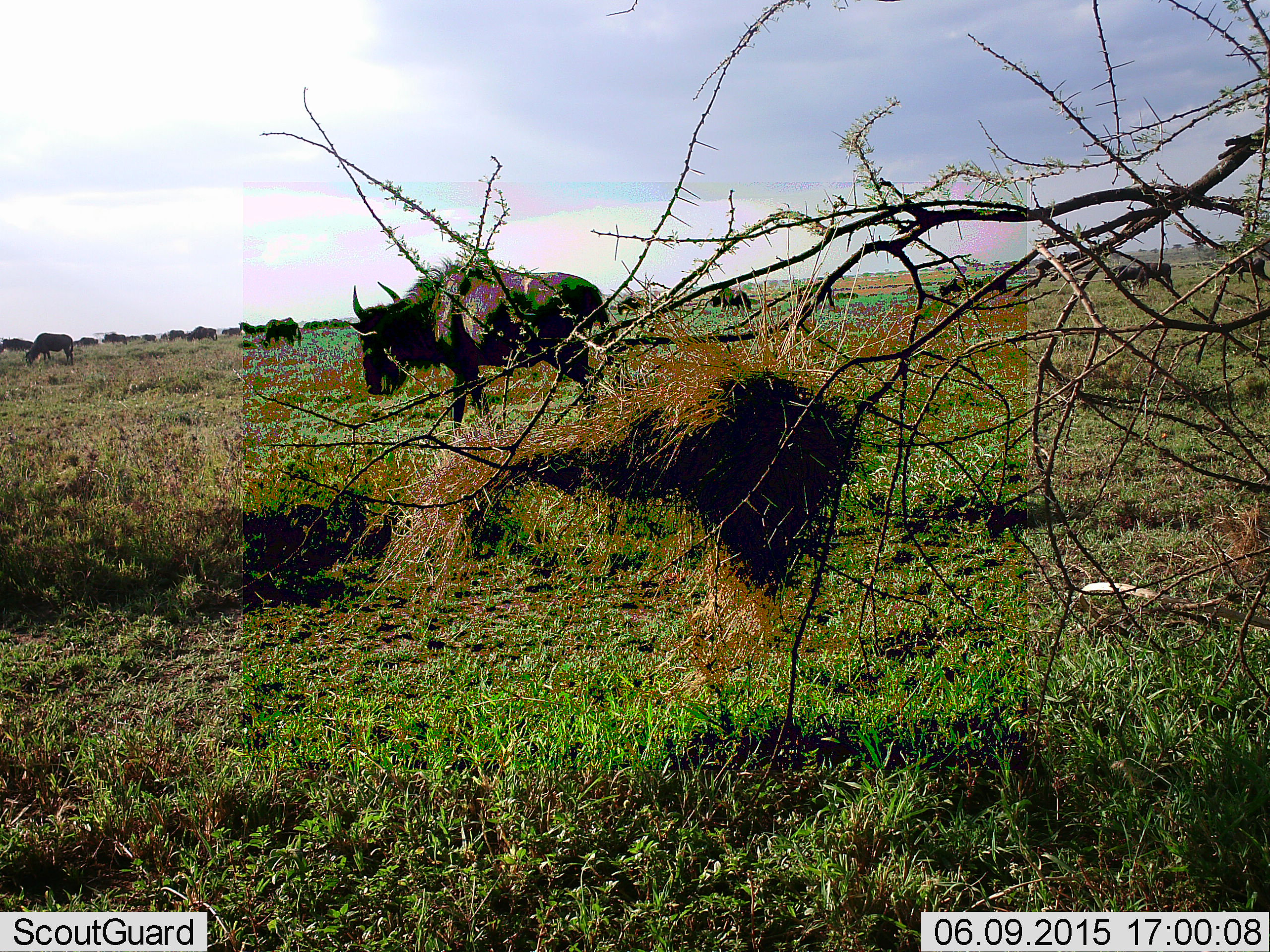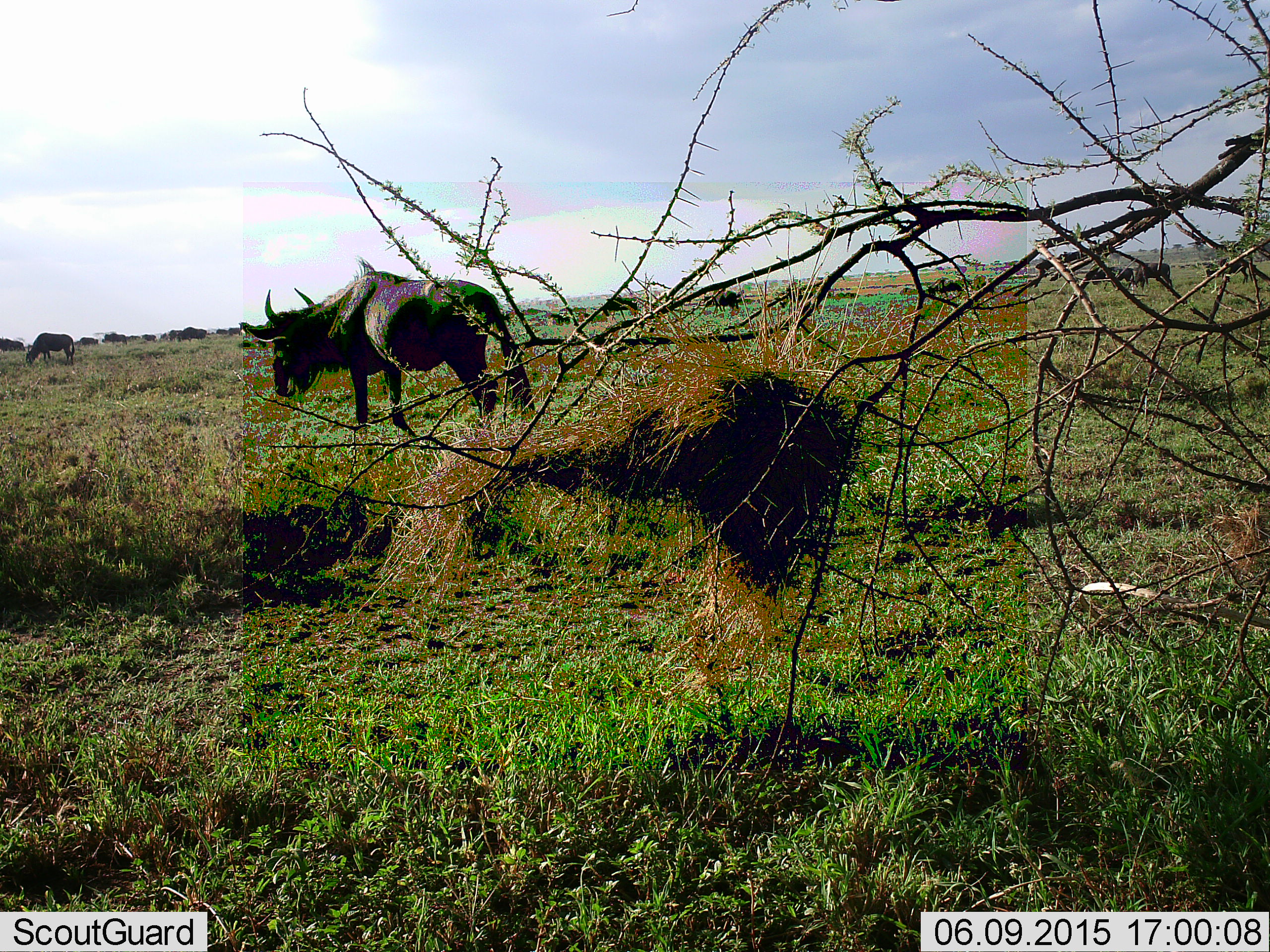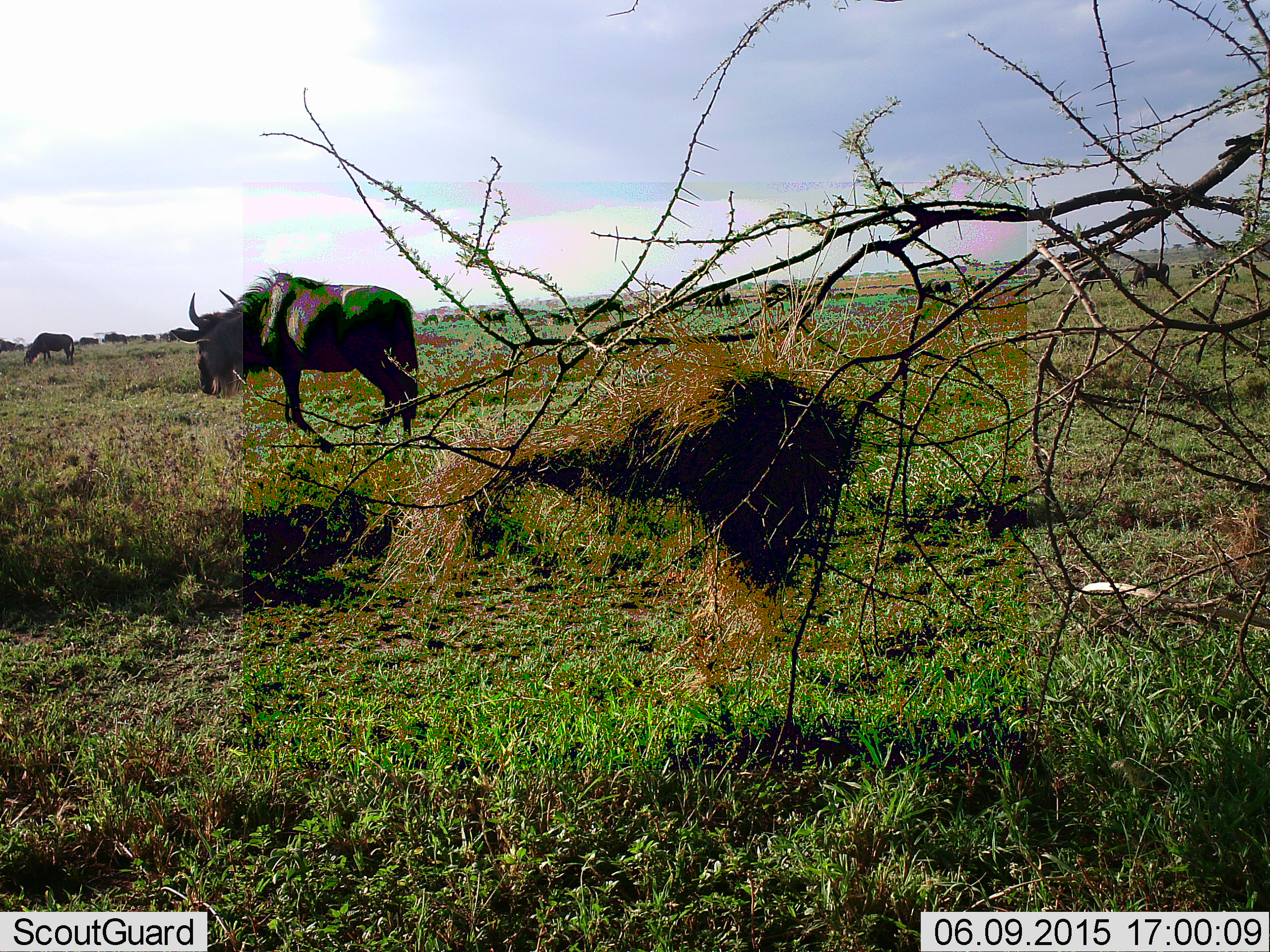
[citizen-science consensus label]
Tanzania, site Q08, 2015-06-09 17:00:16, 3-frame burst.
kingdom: Animalia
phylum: Chordata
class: Mammalia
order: Artiodactyla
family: Bovidae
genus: Connochaetes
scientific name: Connochaetes taurinus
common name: blue wildebeest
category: wildebeest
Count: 11-50.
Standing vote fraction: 40%.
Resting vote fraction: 0%.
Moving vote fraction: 80%.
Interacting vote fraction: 0%.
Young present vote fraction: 0%.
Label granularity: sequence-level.